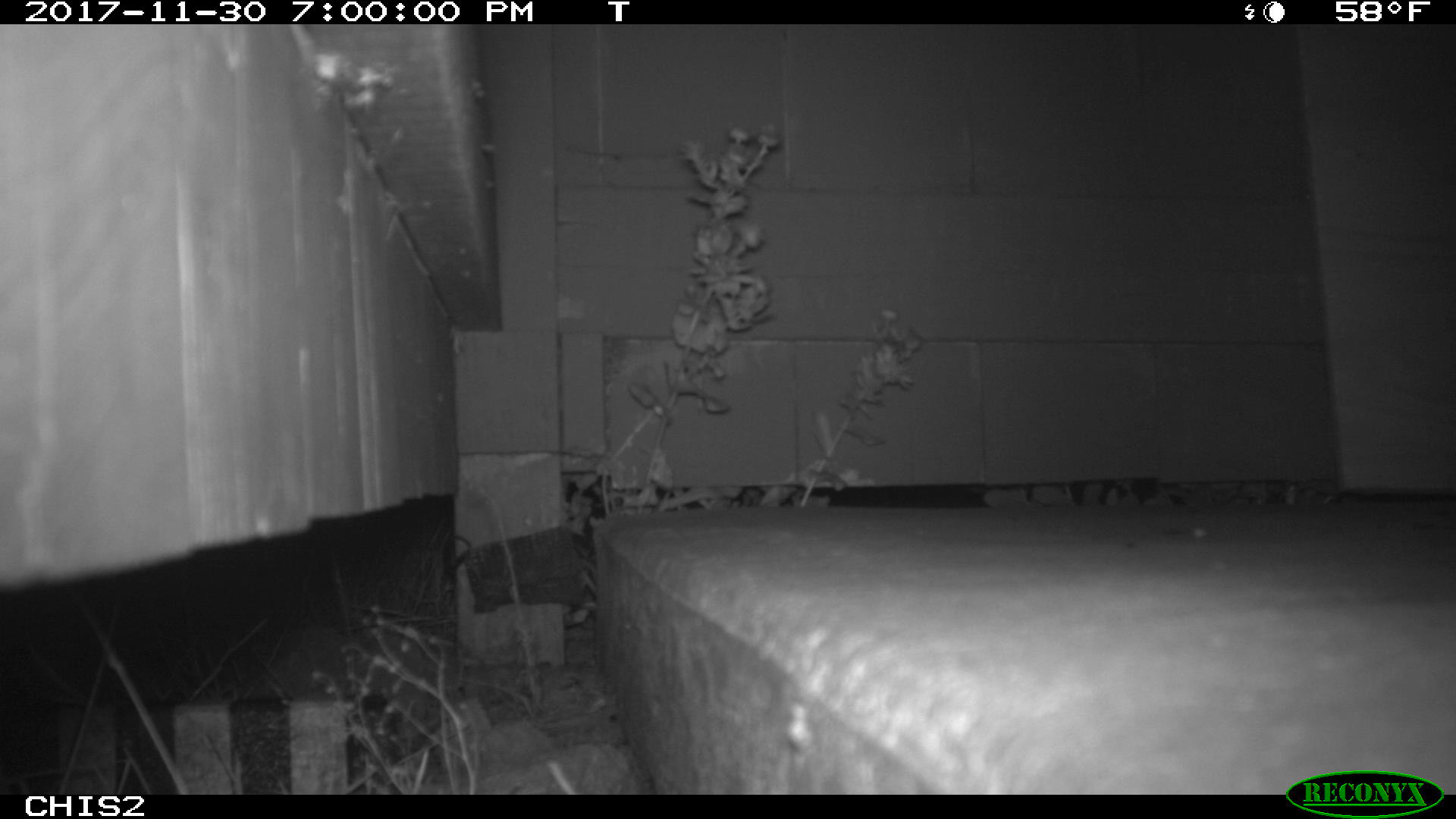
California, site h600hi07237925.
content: no animal present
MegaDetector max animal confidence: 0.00